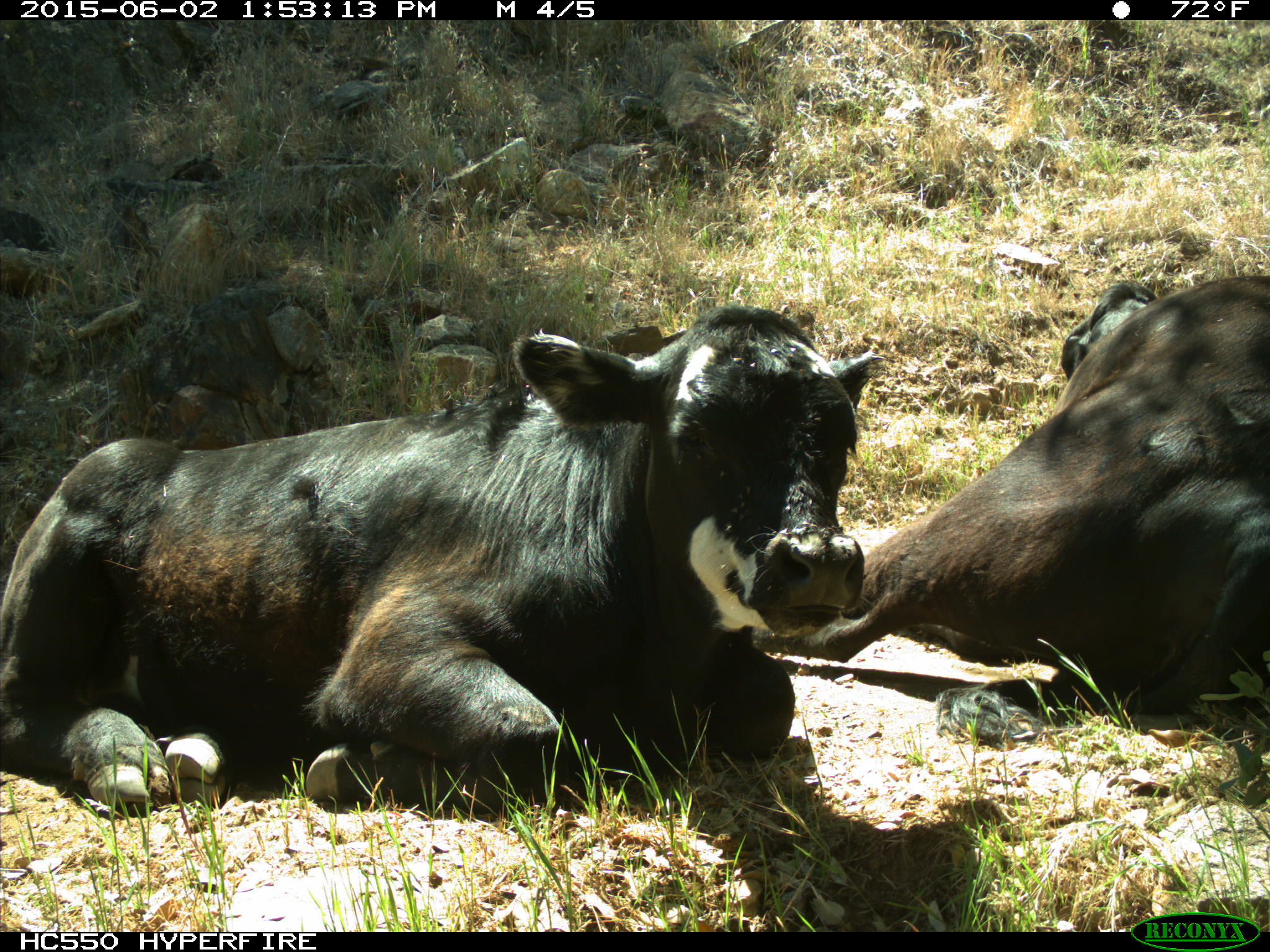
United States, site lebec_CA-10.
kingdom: Animalia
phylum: Chordata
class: Mammalia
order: Artiodactyla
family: Bovidae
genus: Bos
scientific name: Bos taurus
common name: domestic cow